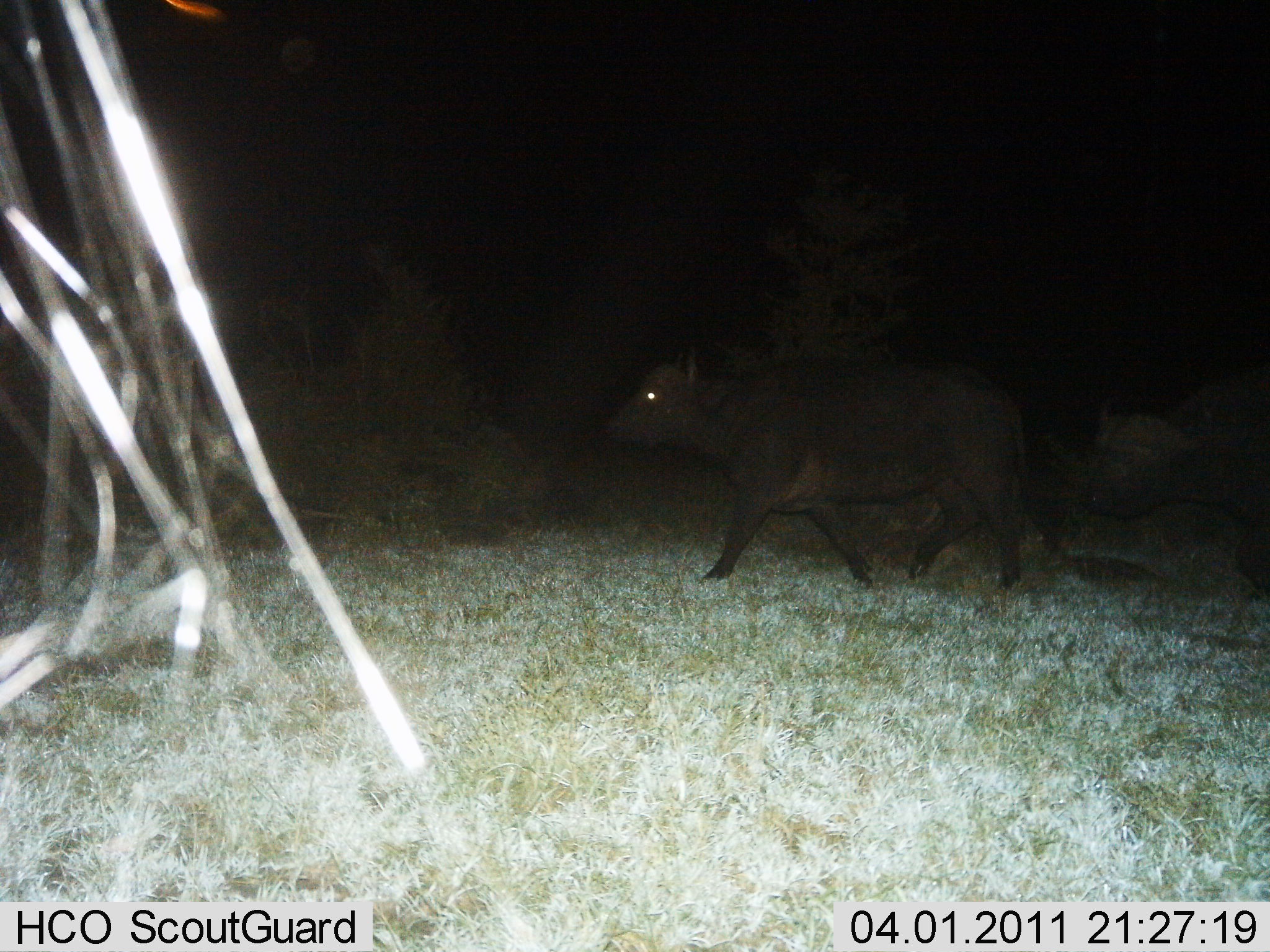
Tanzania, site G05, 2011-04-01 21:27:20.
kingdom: Animalia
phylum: Chordata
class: Mammalia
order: Artiodactyla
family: Bovidae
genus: Syncerus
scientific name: Syncerus caffer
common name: cape buffalo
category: buffalo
Buffalo (cape buffalo) (Syncerus caffer), count 2. Behavior (volunteer vote fractions): standing 0%, resting 0%, moving 100%, interacting 0%. Young present (vote fraction): 18%. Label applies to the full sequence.